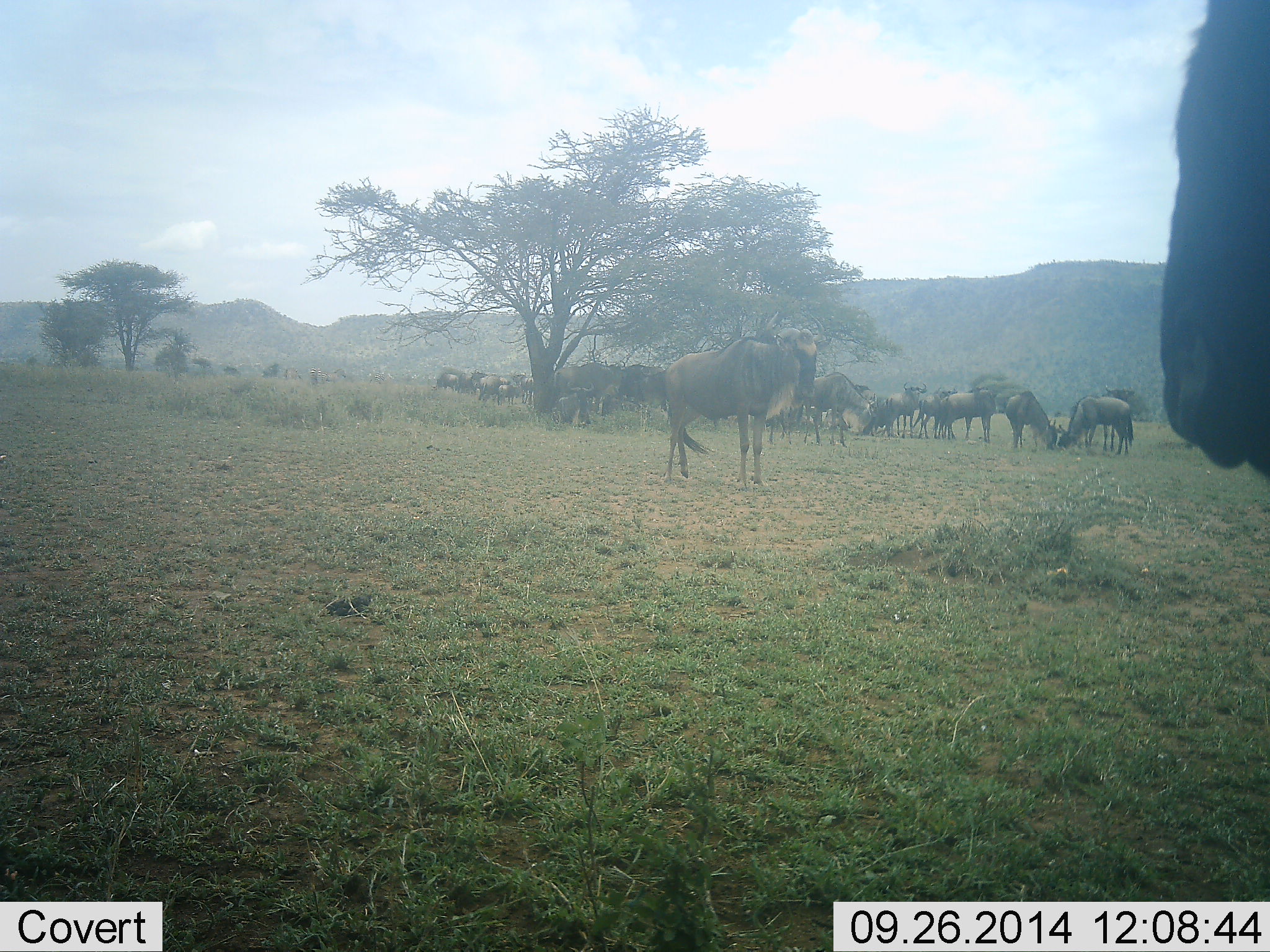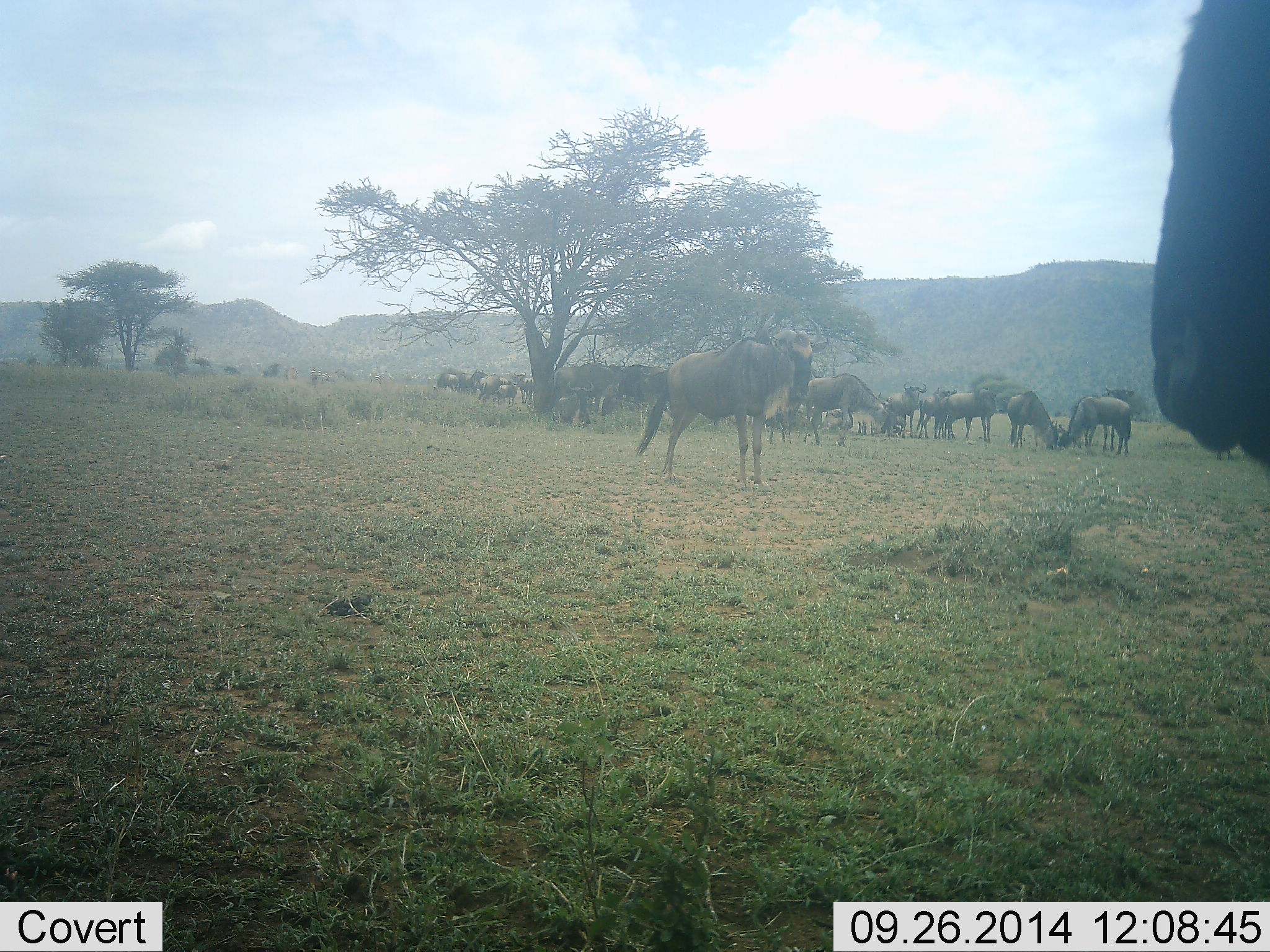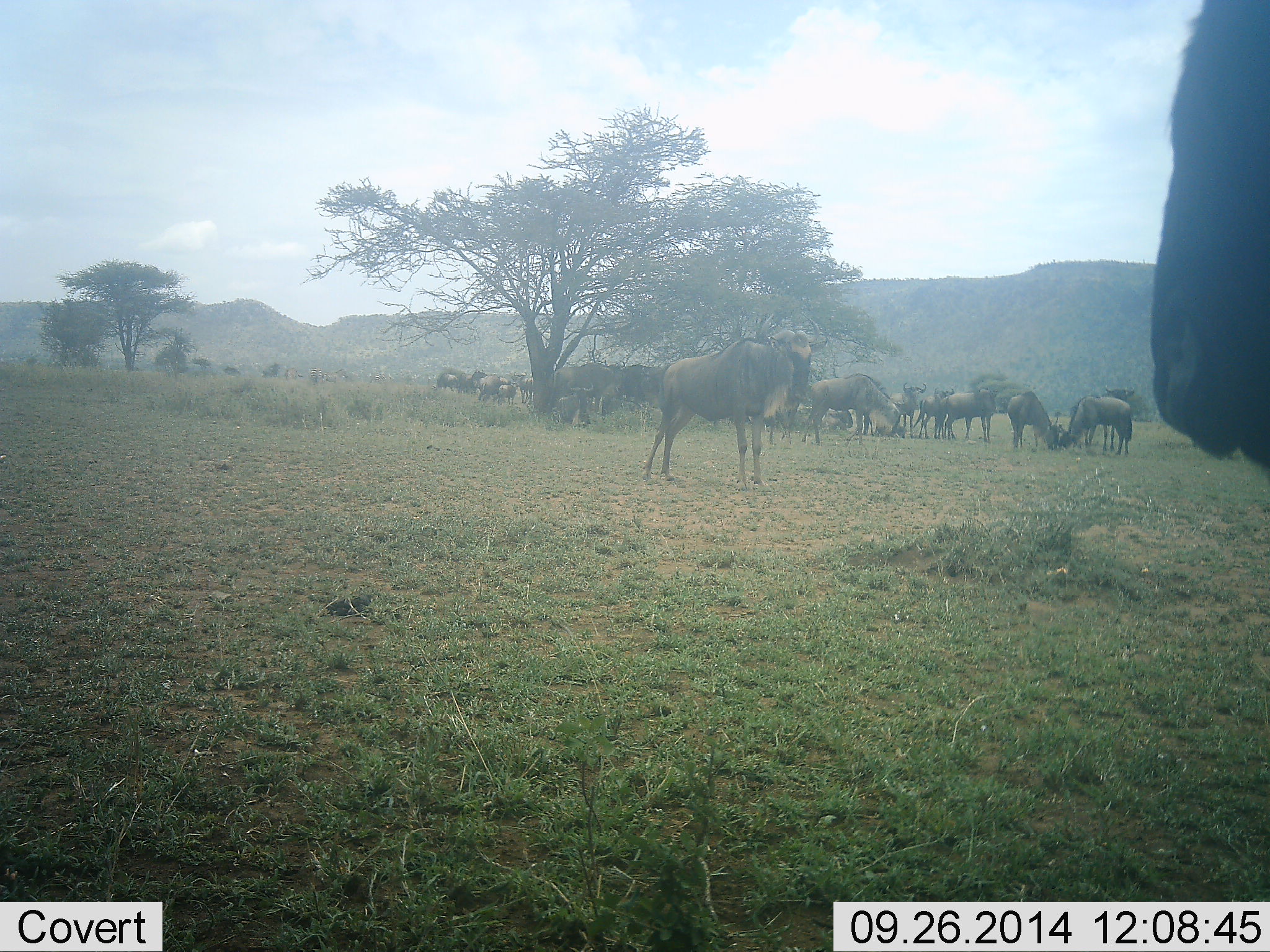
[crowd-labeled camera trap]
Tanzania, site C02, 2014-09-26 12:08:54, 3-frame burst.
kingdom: Animalia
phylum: Chordata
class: Mammalia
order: Artiodactyla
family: Bovidae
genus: Connochaetes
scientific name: Connochaetes taurinus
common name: blue wildebeest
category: wildebeest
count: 11-50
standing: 90%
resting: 20%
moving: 40%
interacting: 10%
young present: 0%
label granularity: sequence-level